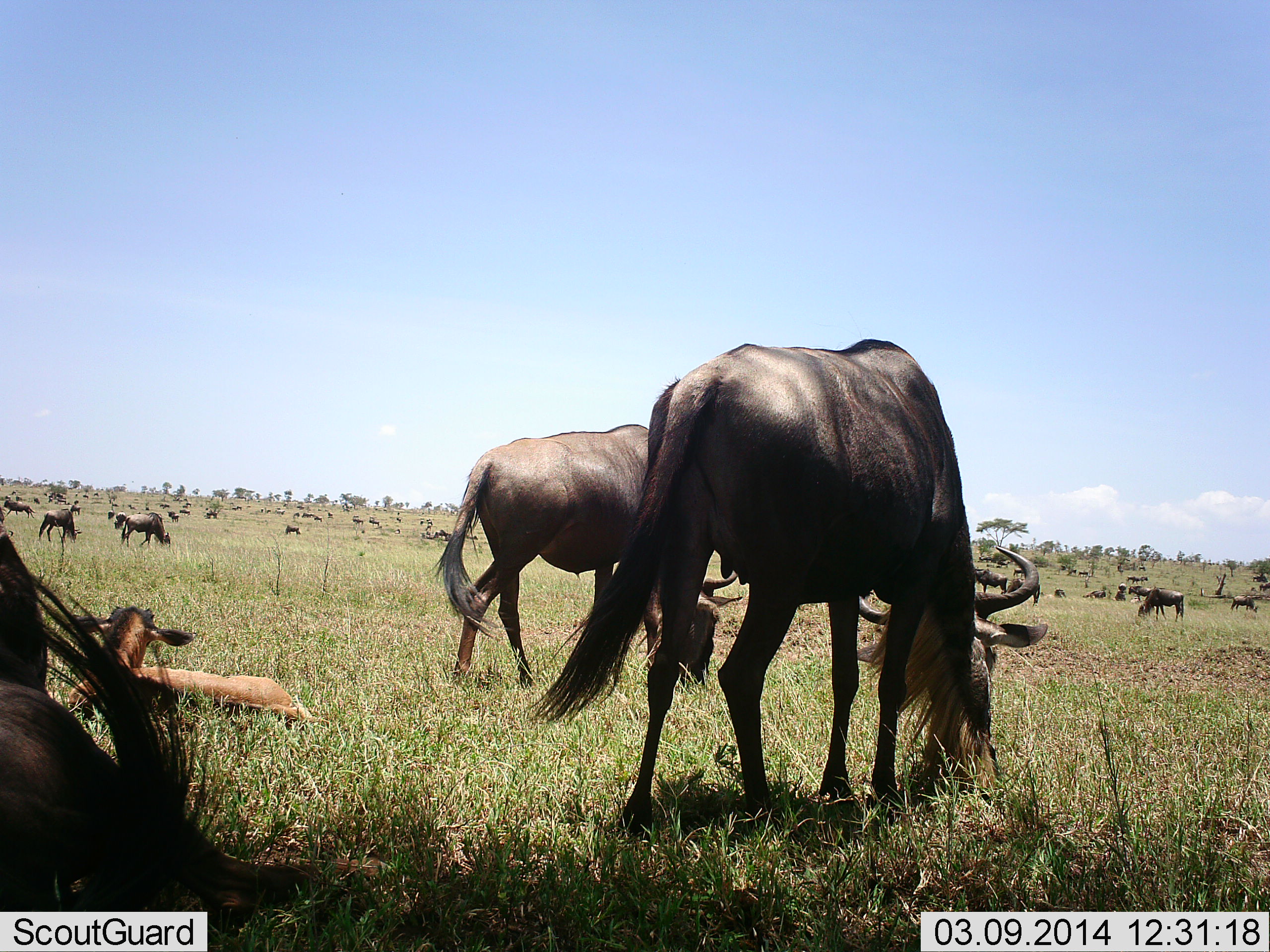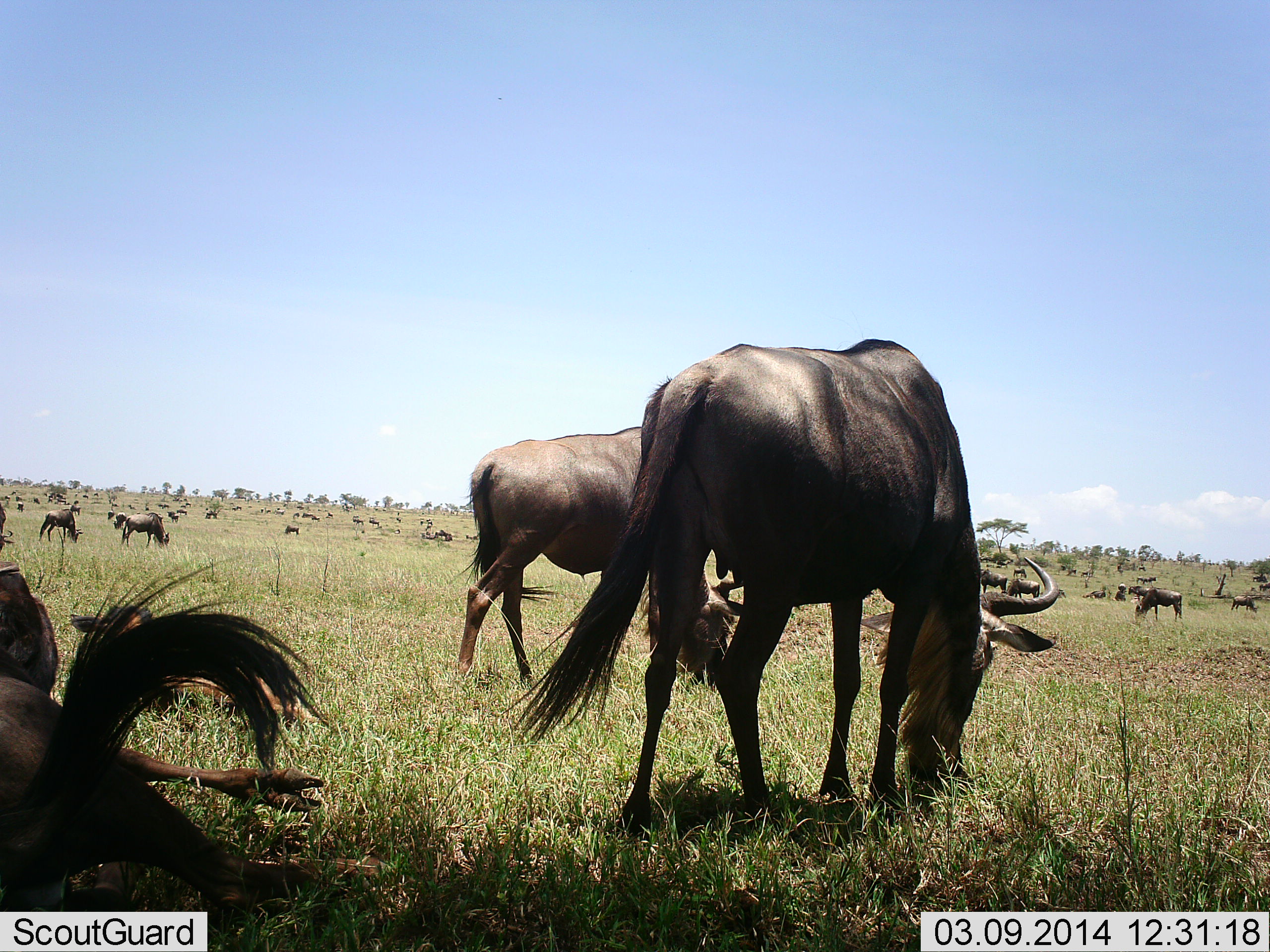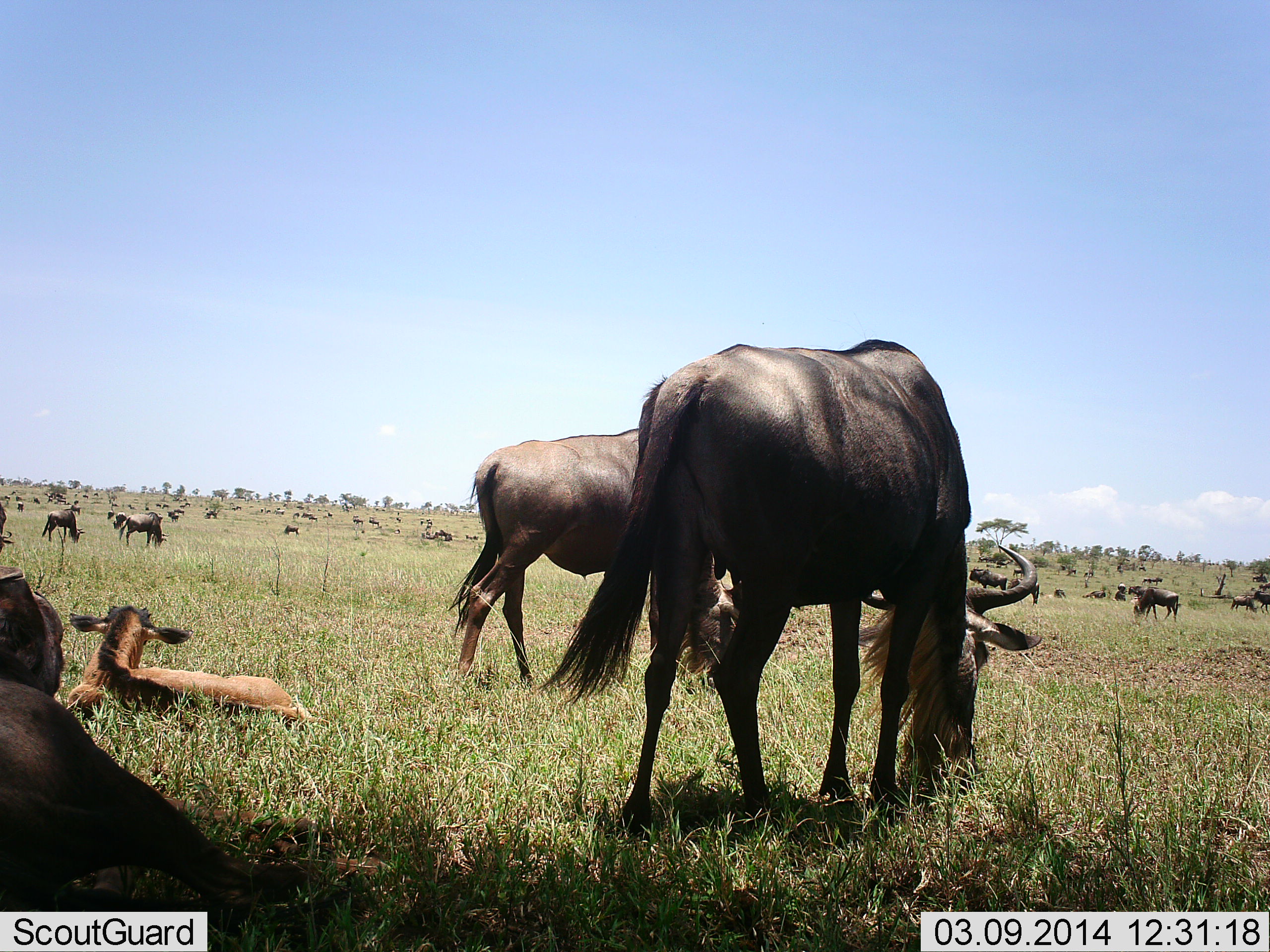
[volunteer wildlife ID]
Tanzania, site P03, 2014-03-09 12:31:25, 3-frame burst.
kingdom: Animalia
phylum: Chordata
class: Mammalia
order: Artiodactyla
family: Bovidae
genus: Connochaetes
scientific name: Connochaetes taurinus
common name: blue wildebeest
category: wildebeest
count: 11-50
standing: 69%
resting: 76%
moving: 44%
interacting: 7%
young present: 40%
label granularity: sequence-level